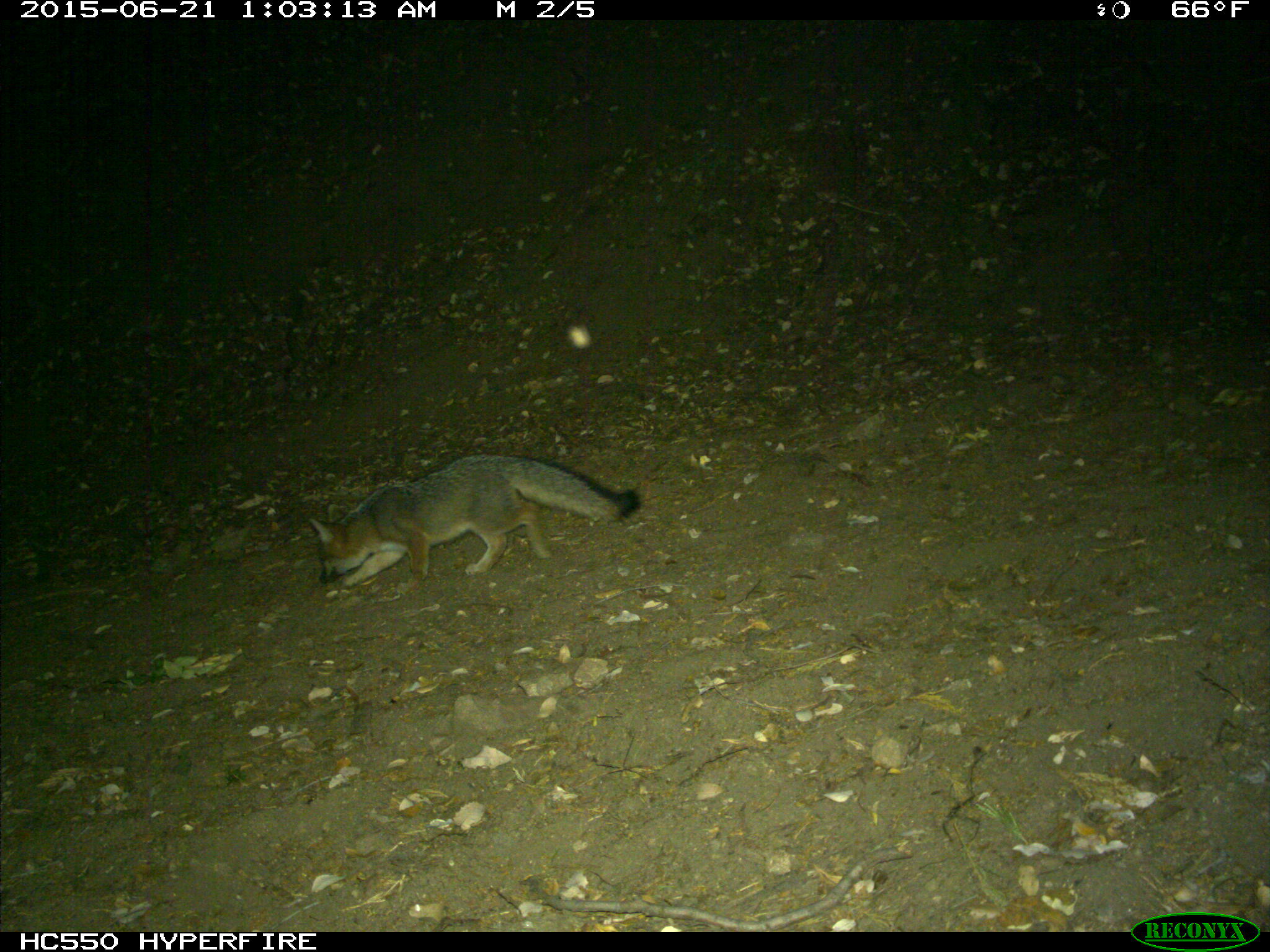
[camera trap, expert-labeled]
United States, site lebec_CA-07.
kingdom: Animalia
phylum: Chordata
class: Mammalia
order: Carnivora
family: Canidae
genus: Urocyon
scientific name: Urocyon cinereoargenteus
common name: gray fox